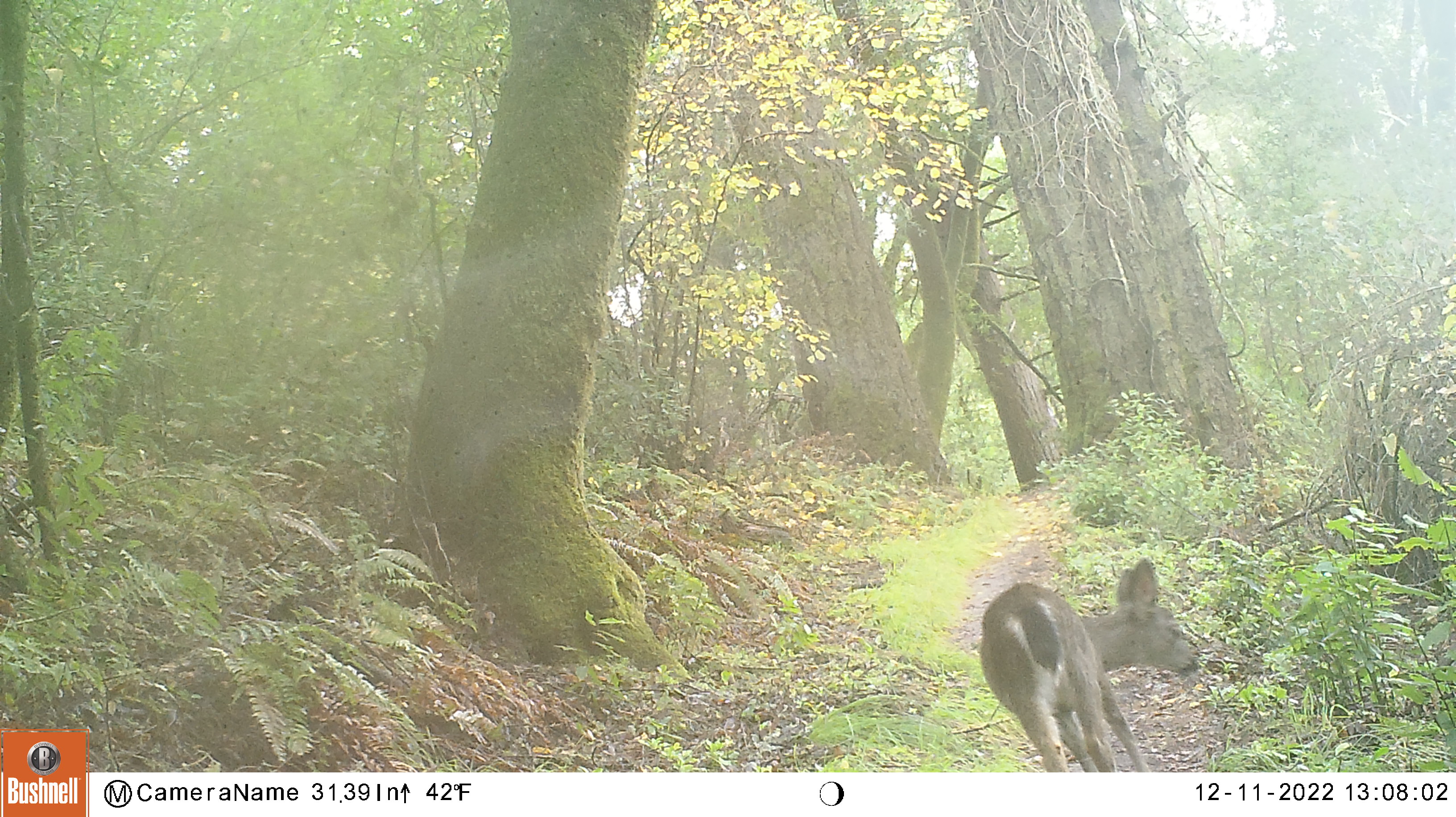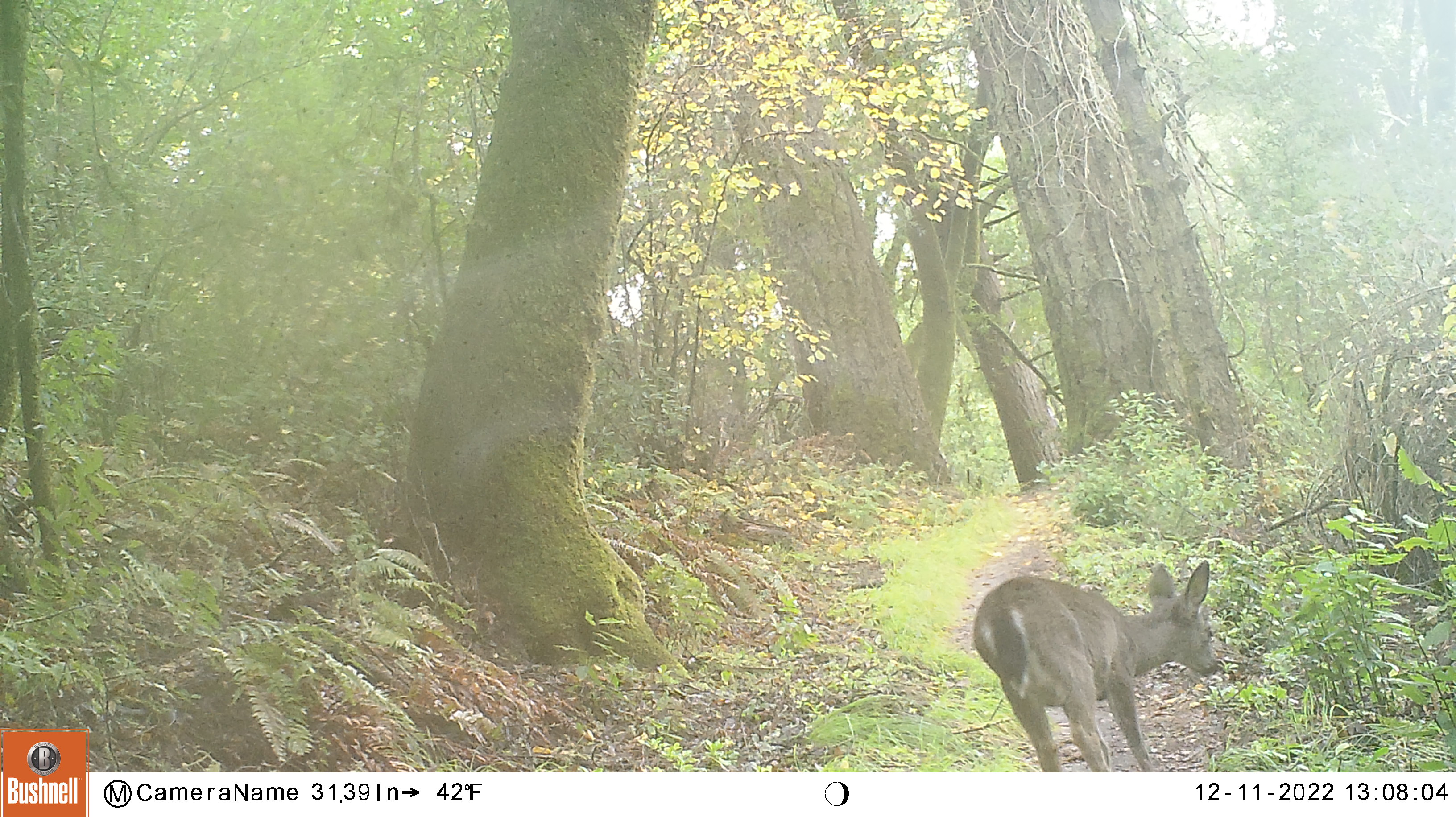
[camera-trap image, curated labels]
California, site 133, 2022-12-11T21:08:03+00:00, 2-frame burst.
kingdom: Animalia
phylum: Chordata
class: Mammalia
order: Artiodactyla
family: Cervidae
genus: Odocoileus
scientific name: Odocoileus hemionus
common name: mule deer